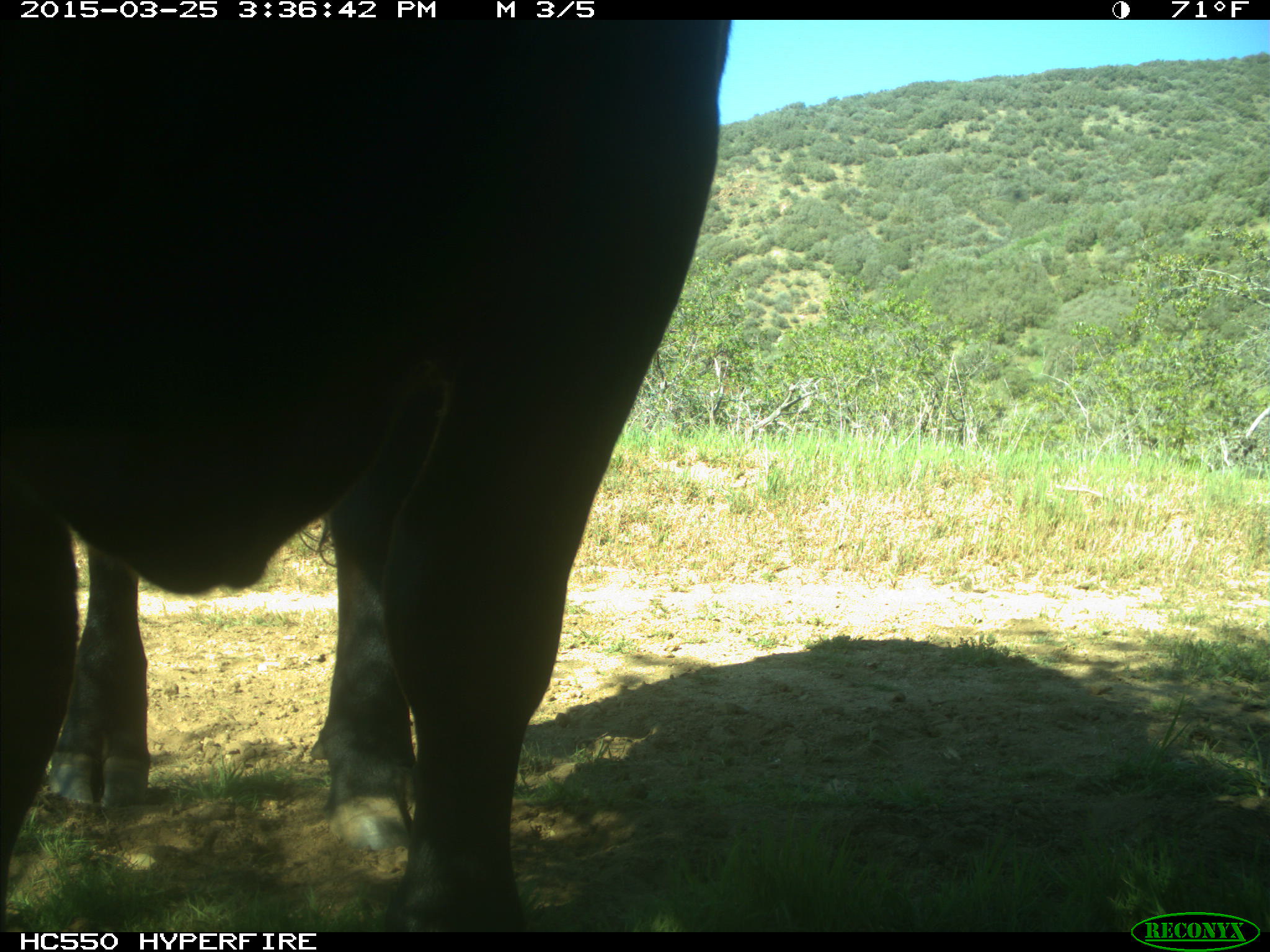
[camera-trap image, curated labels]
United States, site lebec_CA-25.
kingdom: Animalia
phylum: Chordata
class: Mammalia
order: Artiodactyla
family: Bovidae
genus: Bos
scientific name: Bos taurus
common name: domestic cow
Bos taurus (domestic cow).